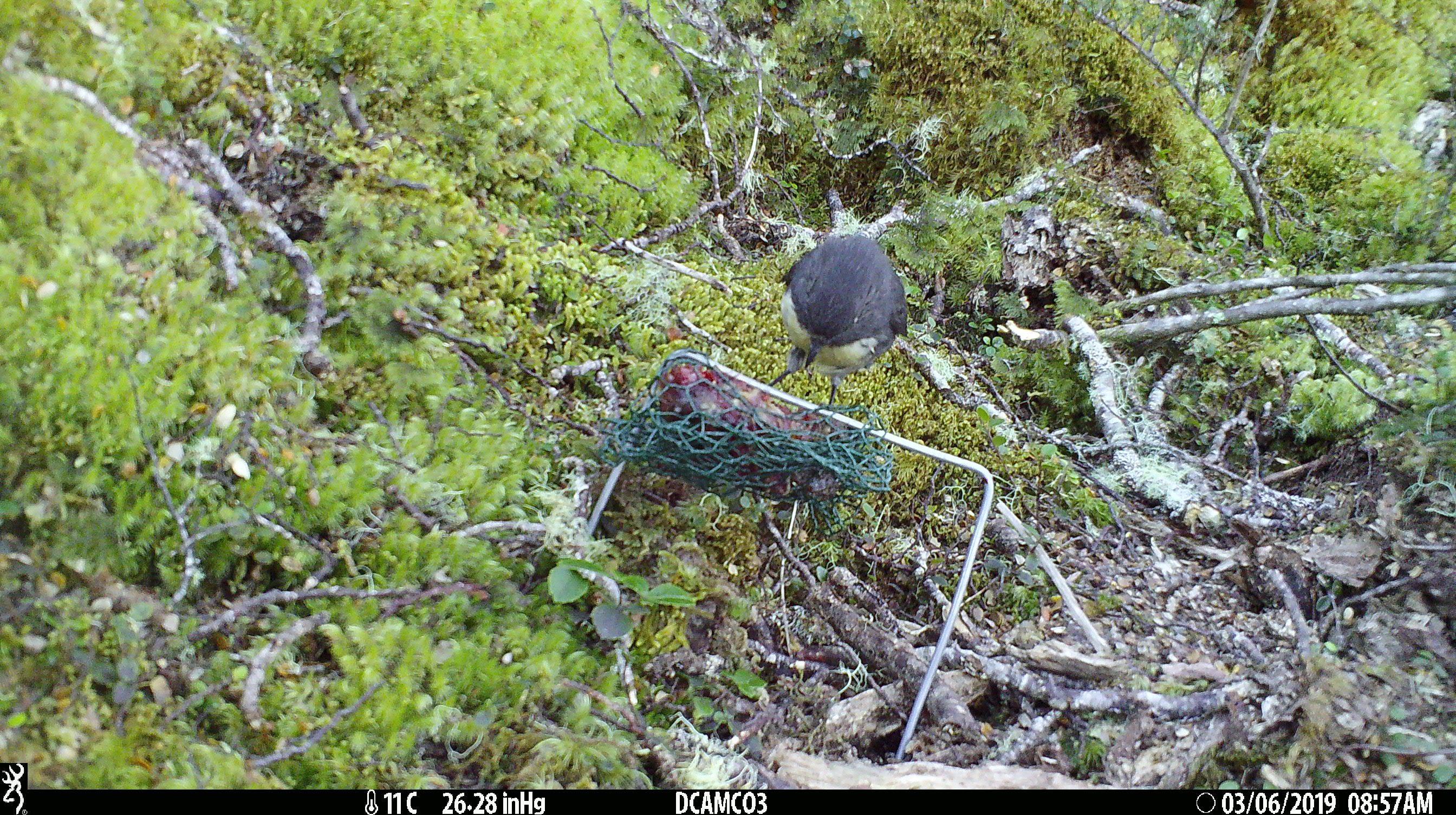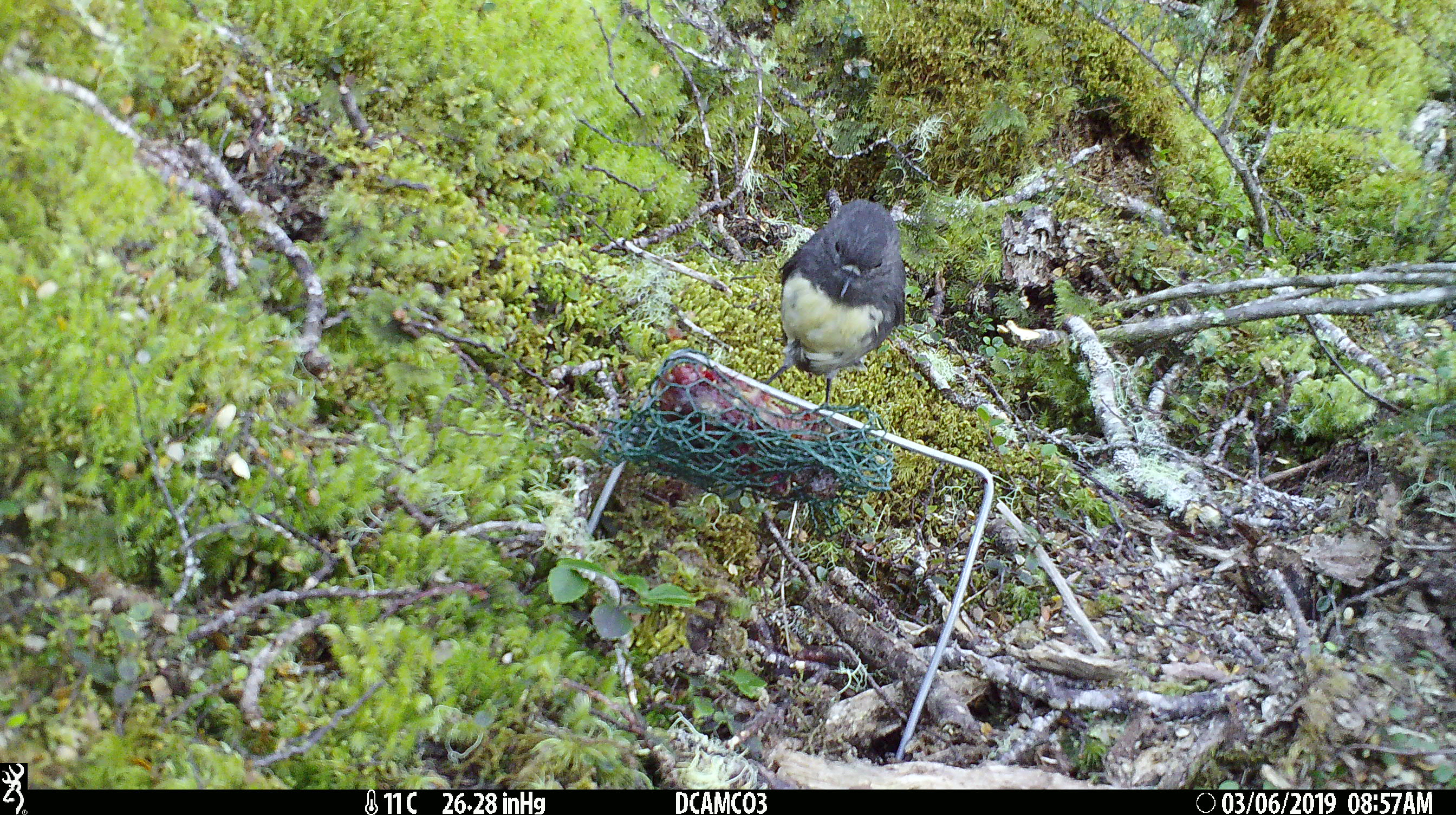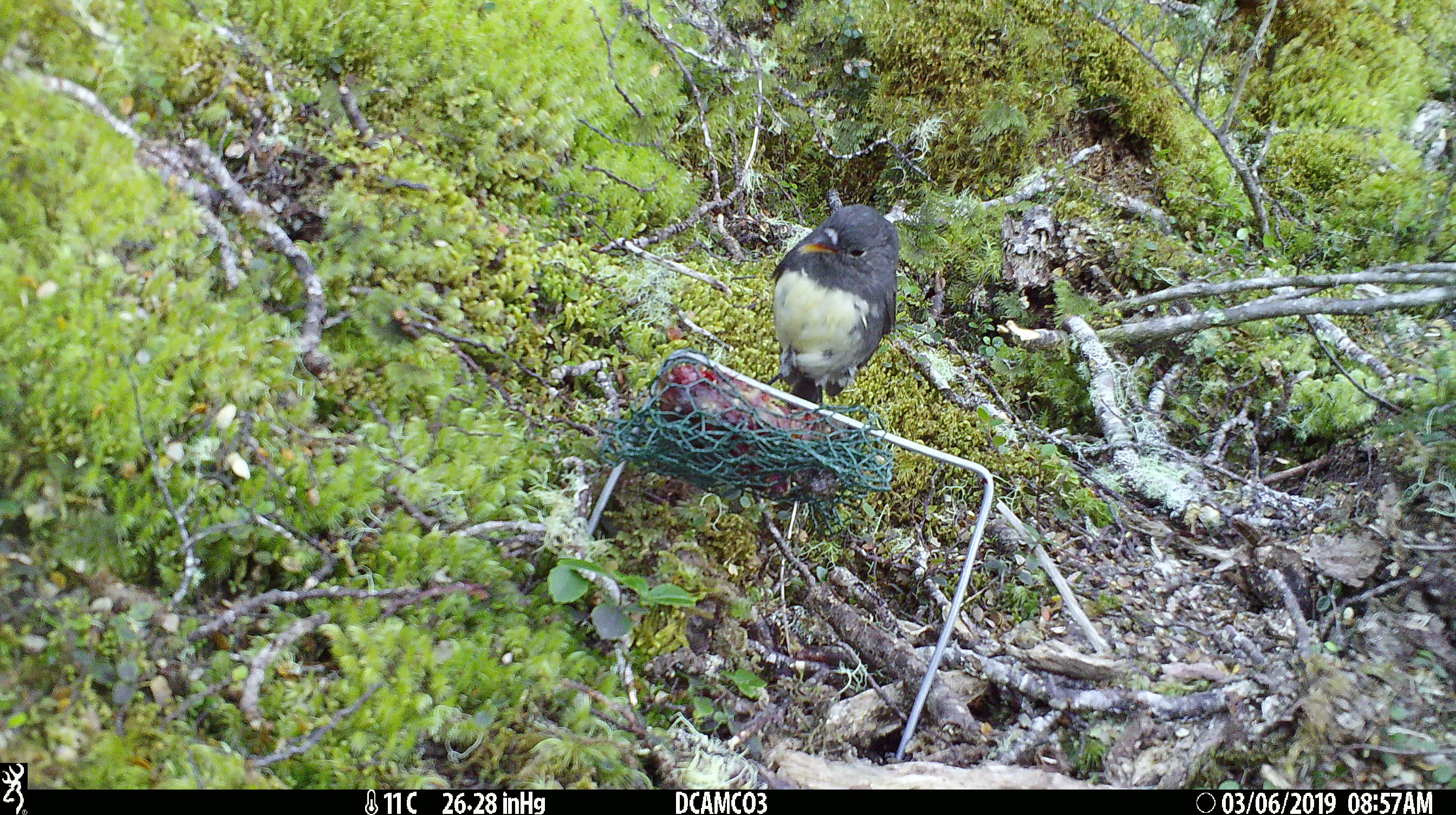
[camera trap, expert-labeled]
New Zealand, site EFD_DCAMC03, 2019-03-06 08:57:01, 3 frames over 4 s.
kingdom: Animalia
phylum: Chordata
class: Aves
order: Passeriformes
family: Petroicidae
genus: Petroica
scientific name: Petroica australis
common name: new zealand robin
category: robin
Robin (new zealand robin) (Petroica australis).